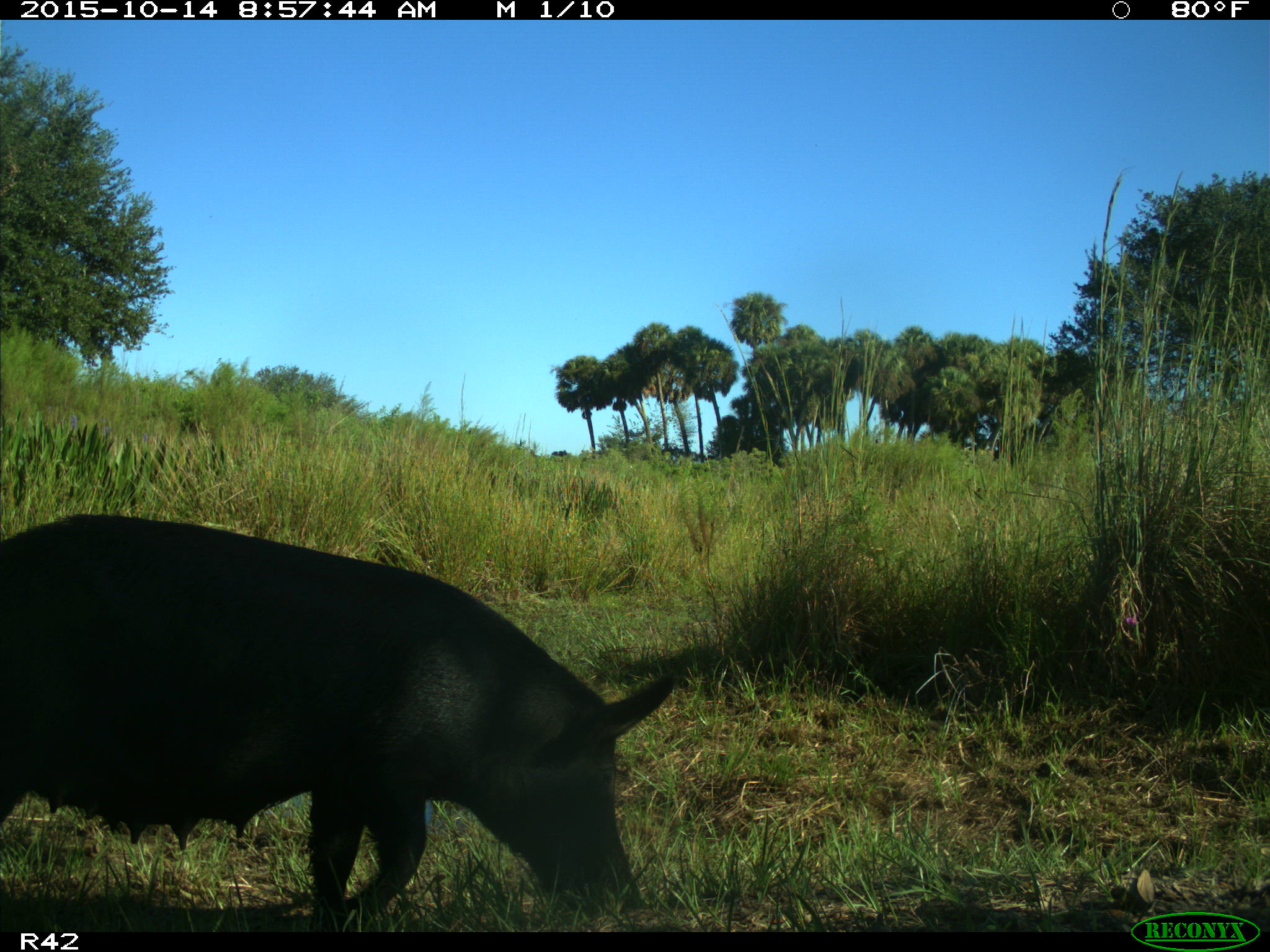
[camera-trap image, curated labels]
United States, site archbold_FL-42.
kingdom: Animalia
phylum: Chordata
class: Mammalia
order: Artiodactyla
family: Suidae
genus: Sus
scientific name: Sus scrofa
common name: wild boar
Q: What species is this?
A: Sus scrofa (wild boar).